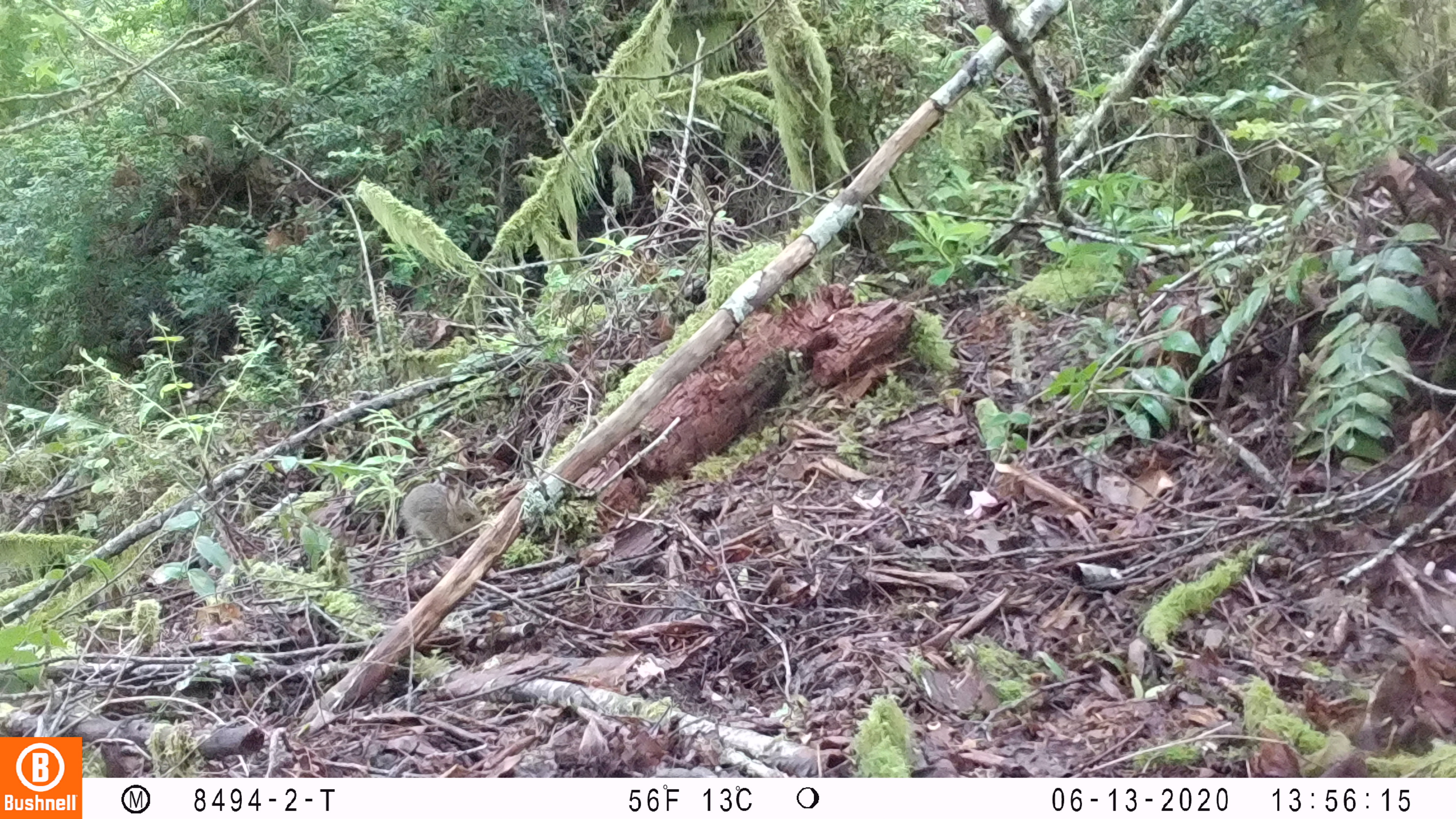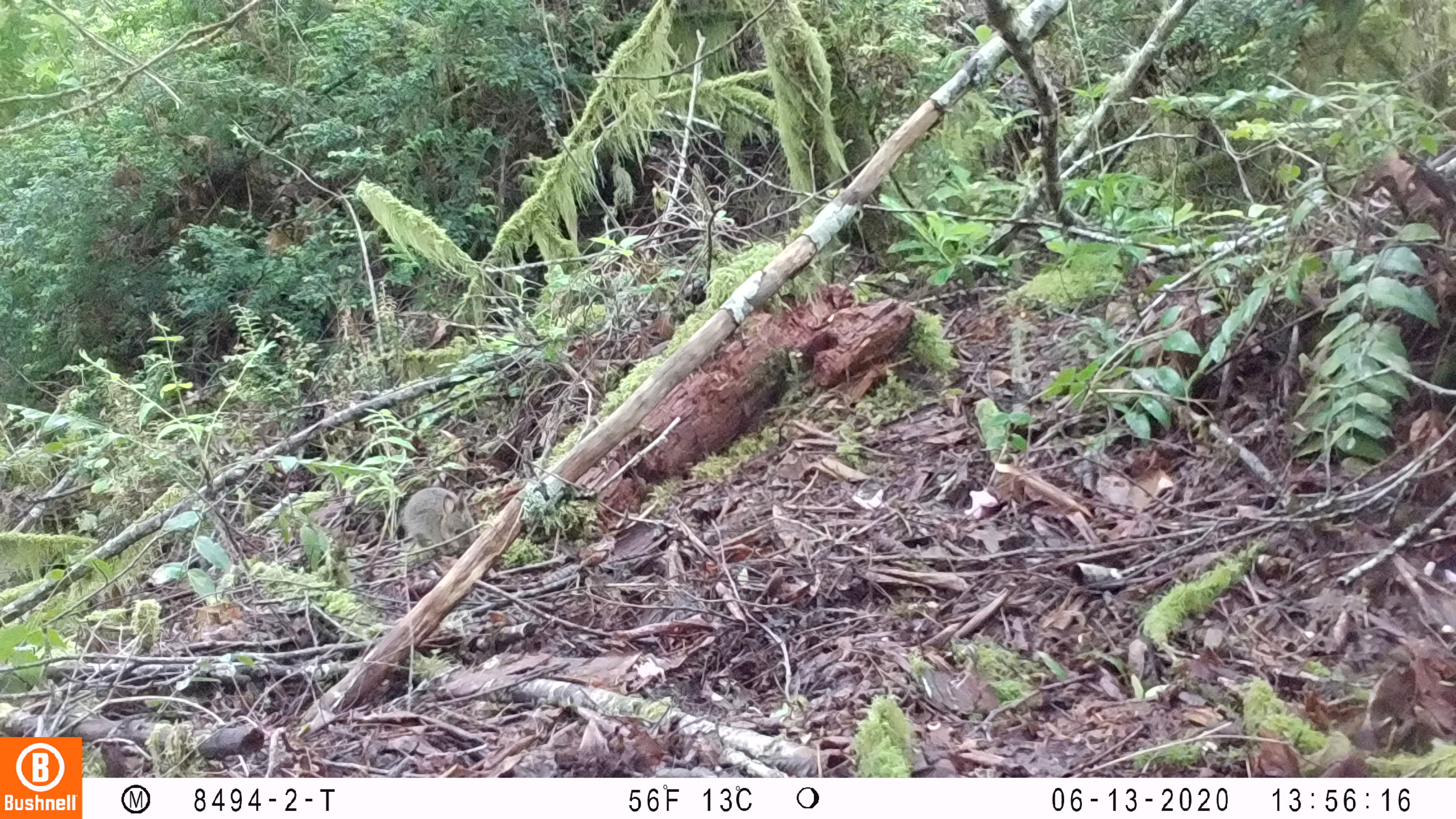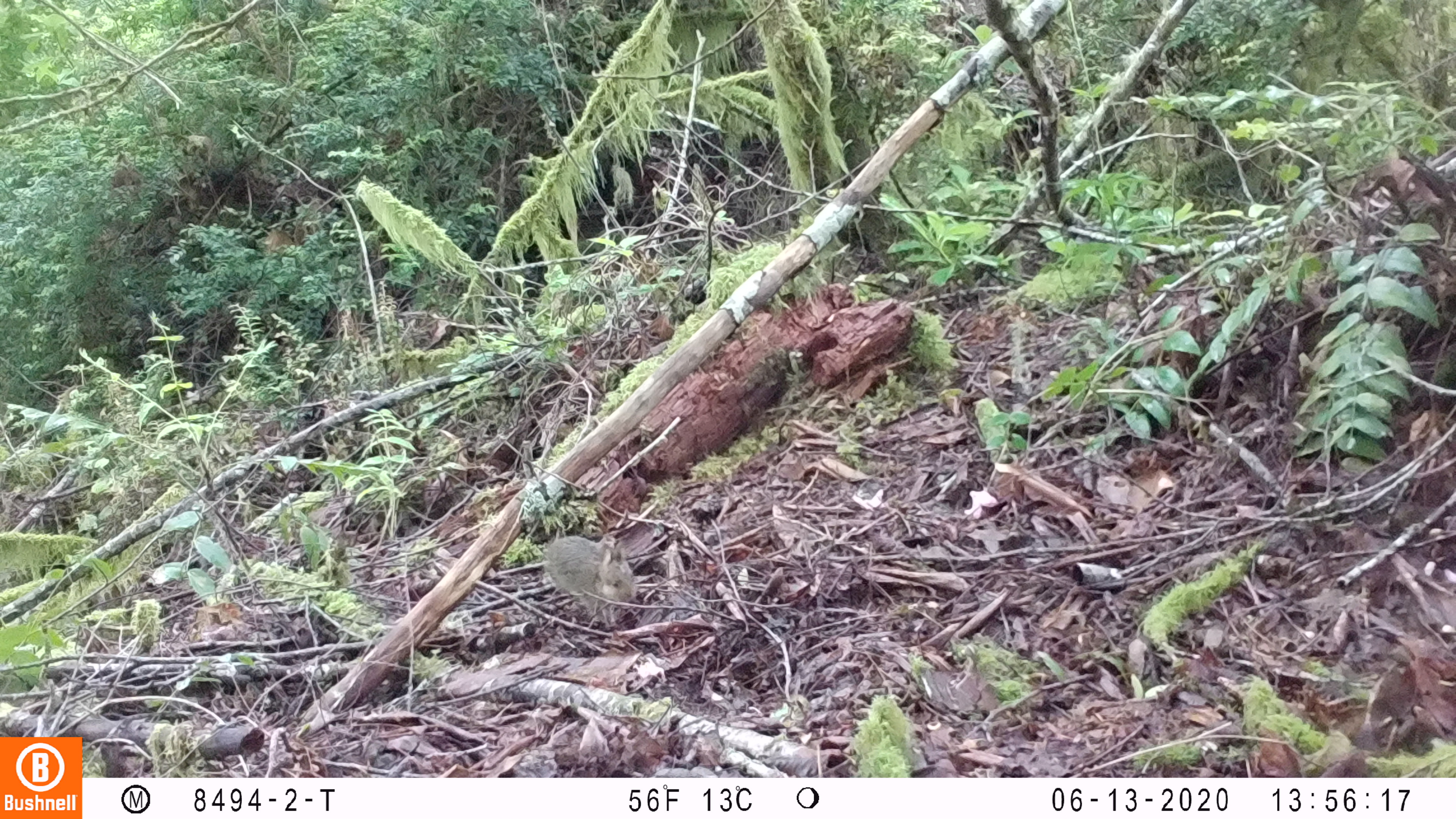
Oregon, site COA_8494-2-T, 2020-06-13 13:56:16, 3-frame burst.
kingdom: Animalia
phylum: Chordata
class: Mammalia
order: Lagomorpha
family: Leporidae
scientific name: Leporidae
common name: hares and rabbits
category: leporidae family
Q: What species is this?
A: Leporidae family (hares and rabbits) (Leporidae).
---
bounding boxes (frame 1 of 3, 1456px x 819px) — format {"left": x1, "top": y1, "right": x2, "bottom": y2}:
leporidae family: {"left": 397, "top": 479, "right": 486, "bottom": 554}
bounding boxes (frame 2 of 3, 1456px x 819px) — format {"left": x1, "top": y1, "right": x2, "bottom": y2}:
leporidae family: {"left": 397, "top": 487, "right": 477, "bottom": 562}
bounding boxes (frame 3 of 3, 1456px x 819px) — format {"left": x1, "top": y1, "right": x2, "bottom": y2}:
leporidae family: {"left": 544, "top": 534, "right": 637, "bottom": 628}